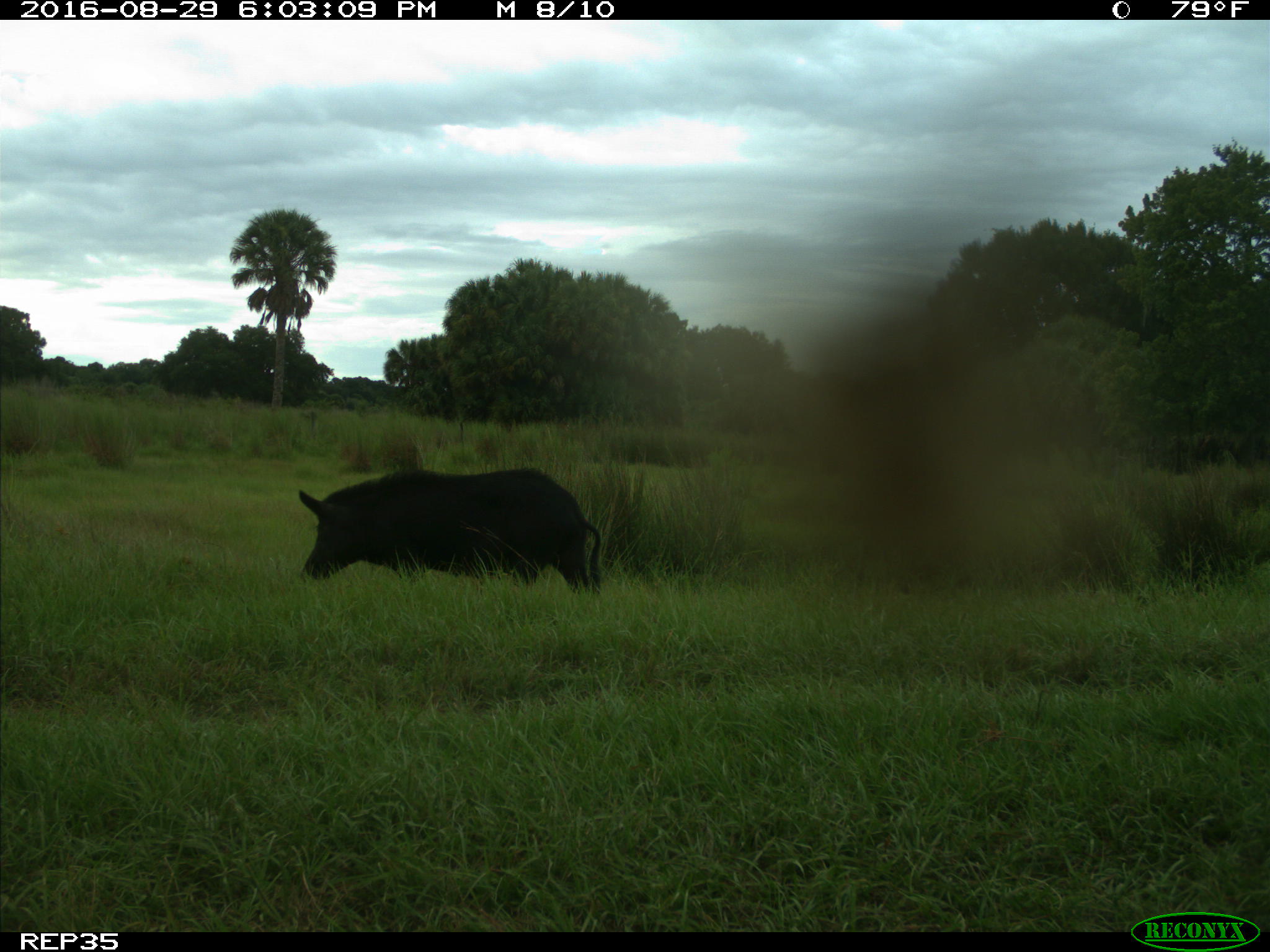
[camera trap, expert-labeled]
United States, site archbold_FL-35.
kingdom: Animalia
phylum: Chordata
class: Mammalia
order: Artiodactyla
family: Suidae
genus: Sus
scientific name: Sus scrofa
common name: wild boar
Sus scrofa (wild boar).